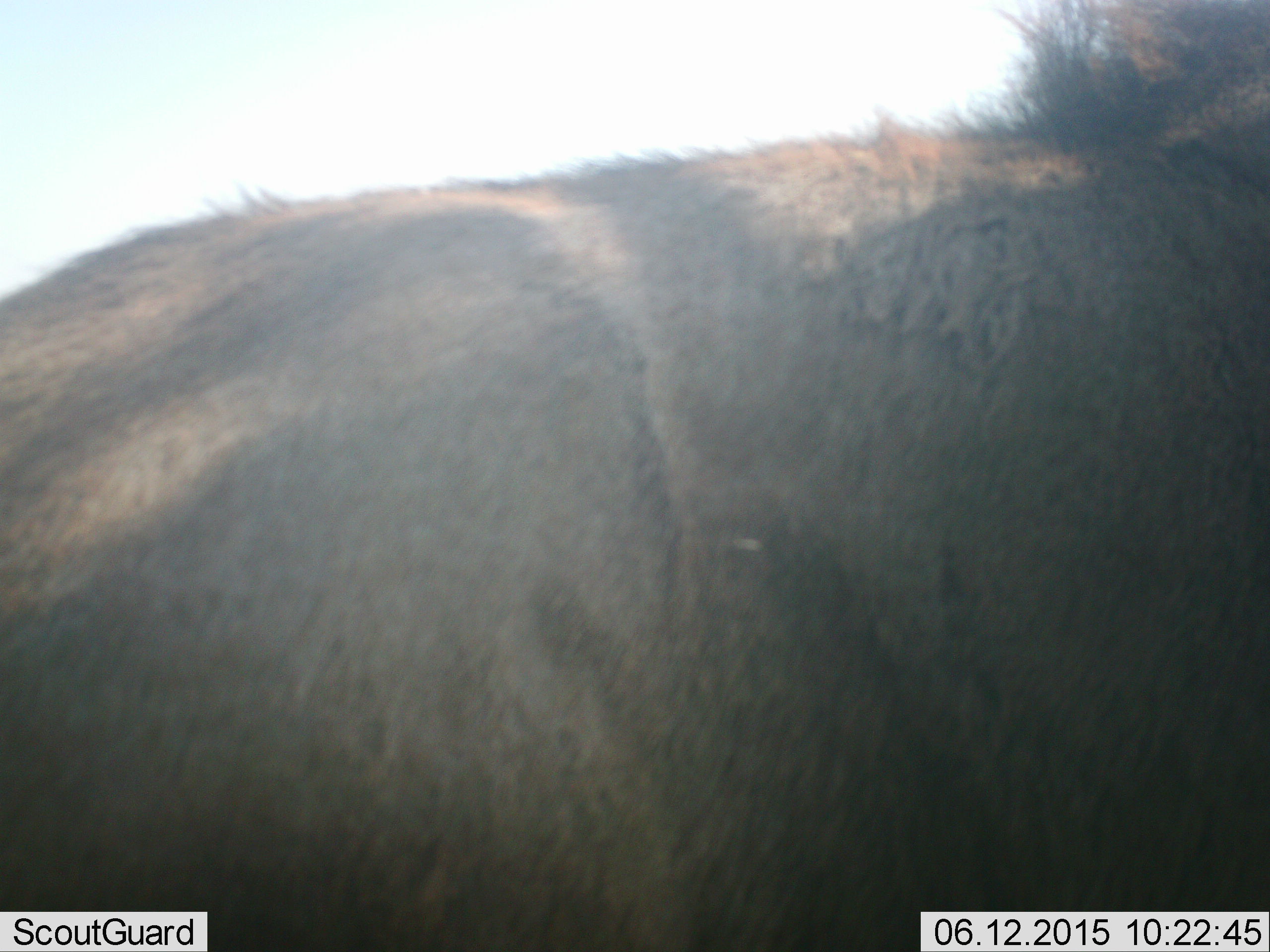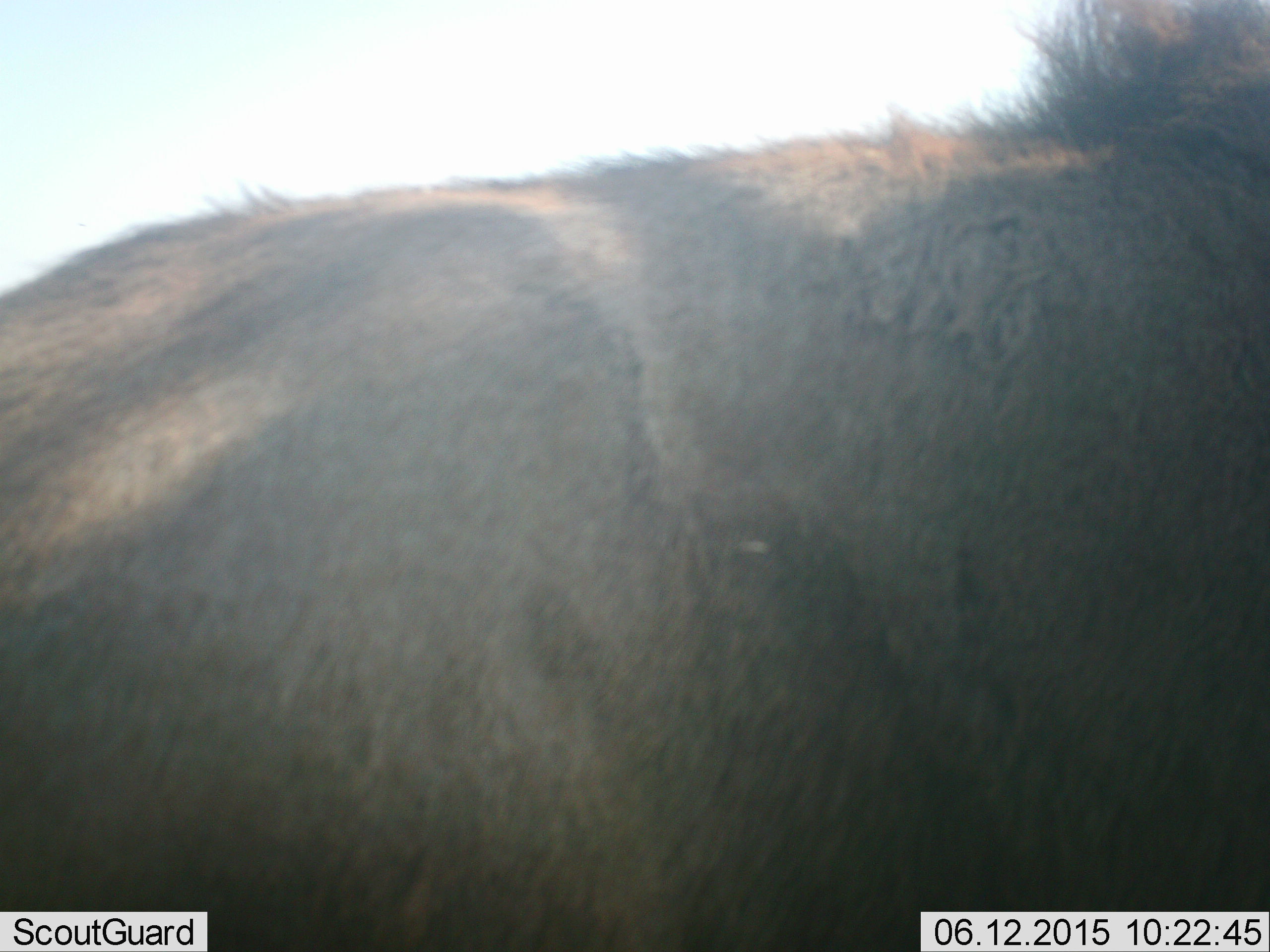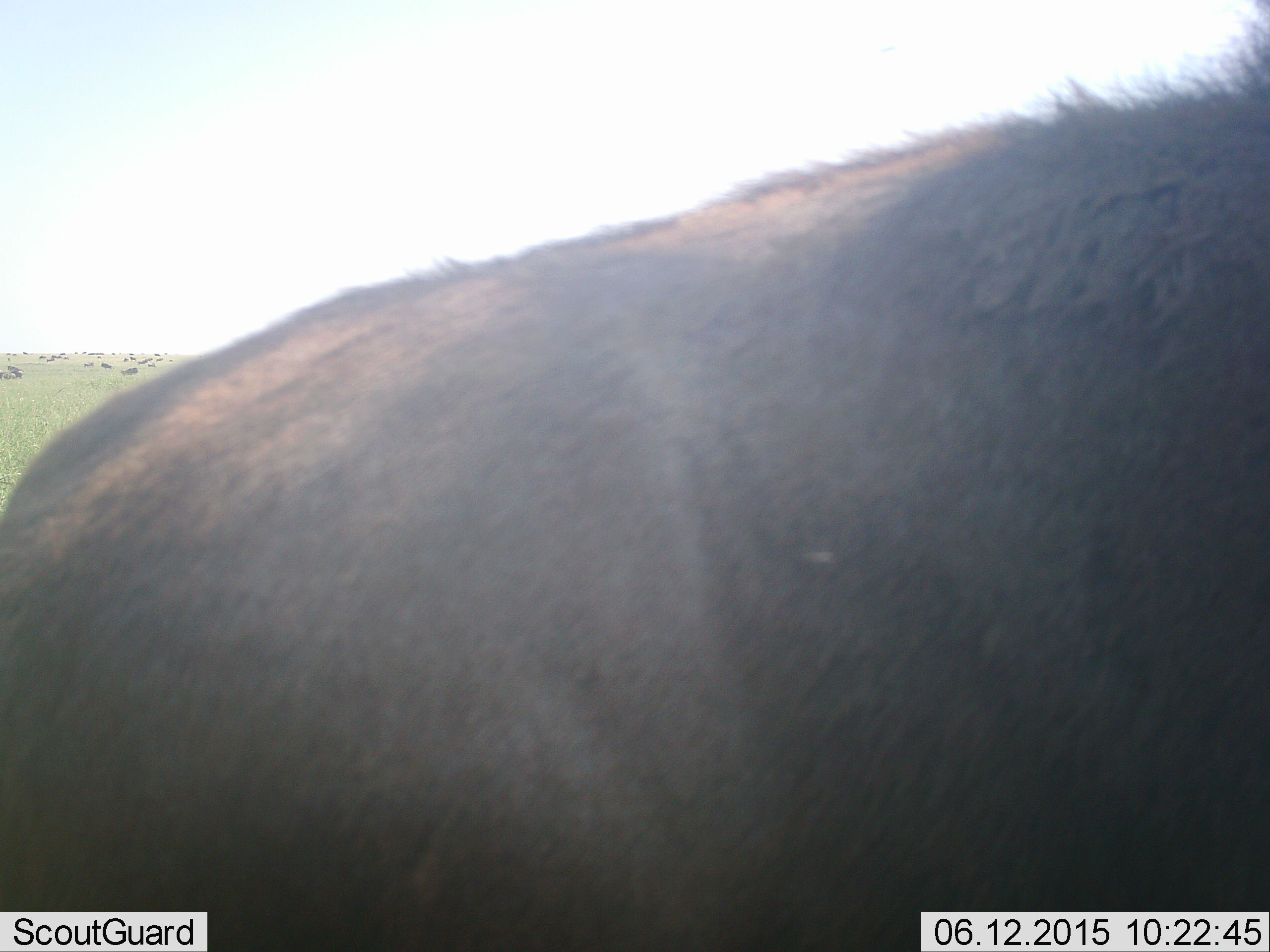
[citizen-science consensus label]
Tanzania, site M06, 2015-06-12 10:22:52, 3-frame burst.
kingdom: Animalia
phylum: Chordata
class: Mammalia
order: Artiodactyla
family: Bovidae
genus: Connochaetes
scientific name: Connochaetes taurinus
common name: blue wildebeest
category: wildebeest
Wildebeest (blue wildebeest) (Connochaetes taurinus), count 1. Behavior (volunteer vote fractions): standing 100%, resting 40%, moving 10%, interacting 0%. Young present (vote fraction): 20%. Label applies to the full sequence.